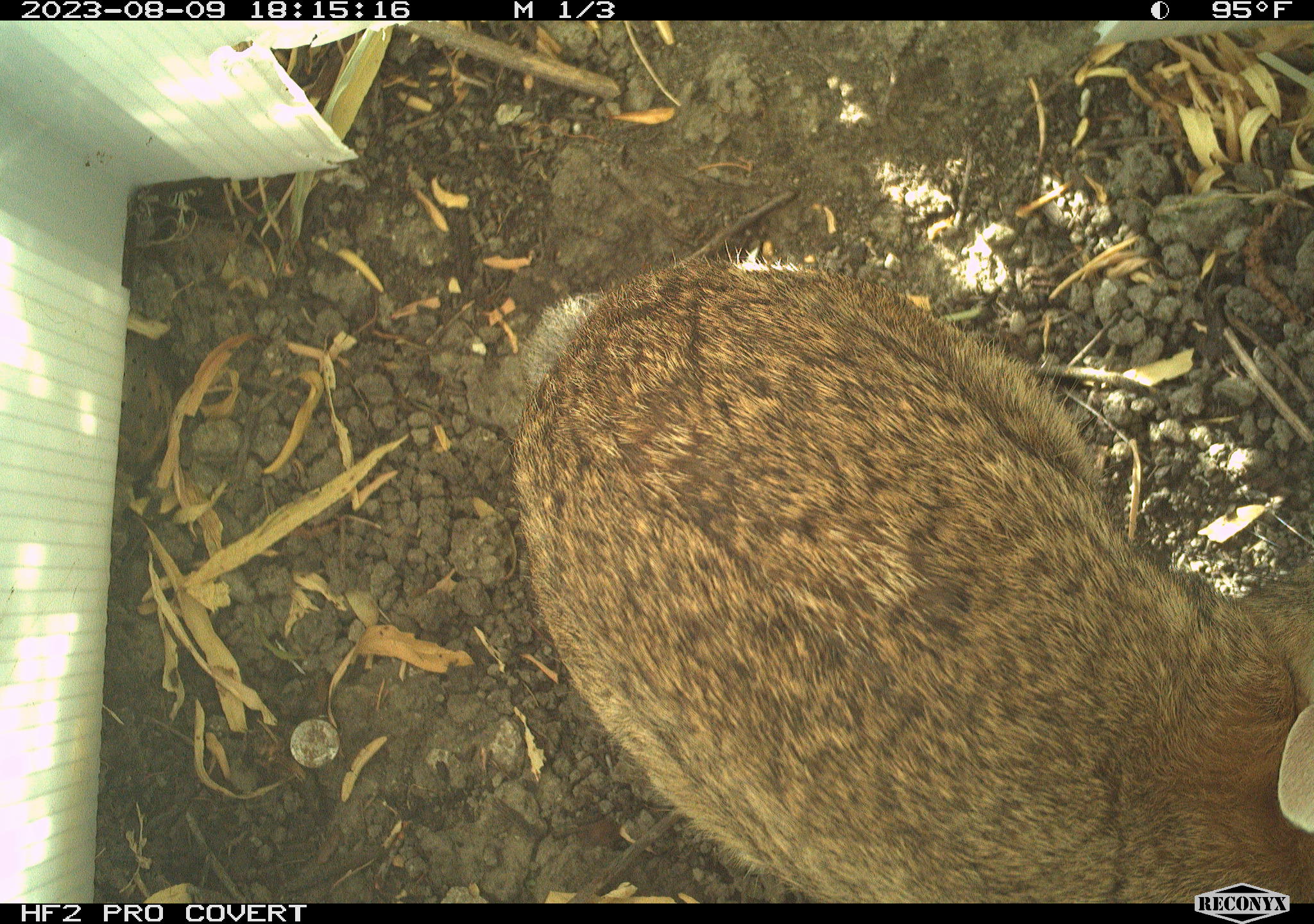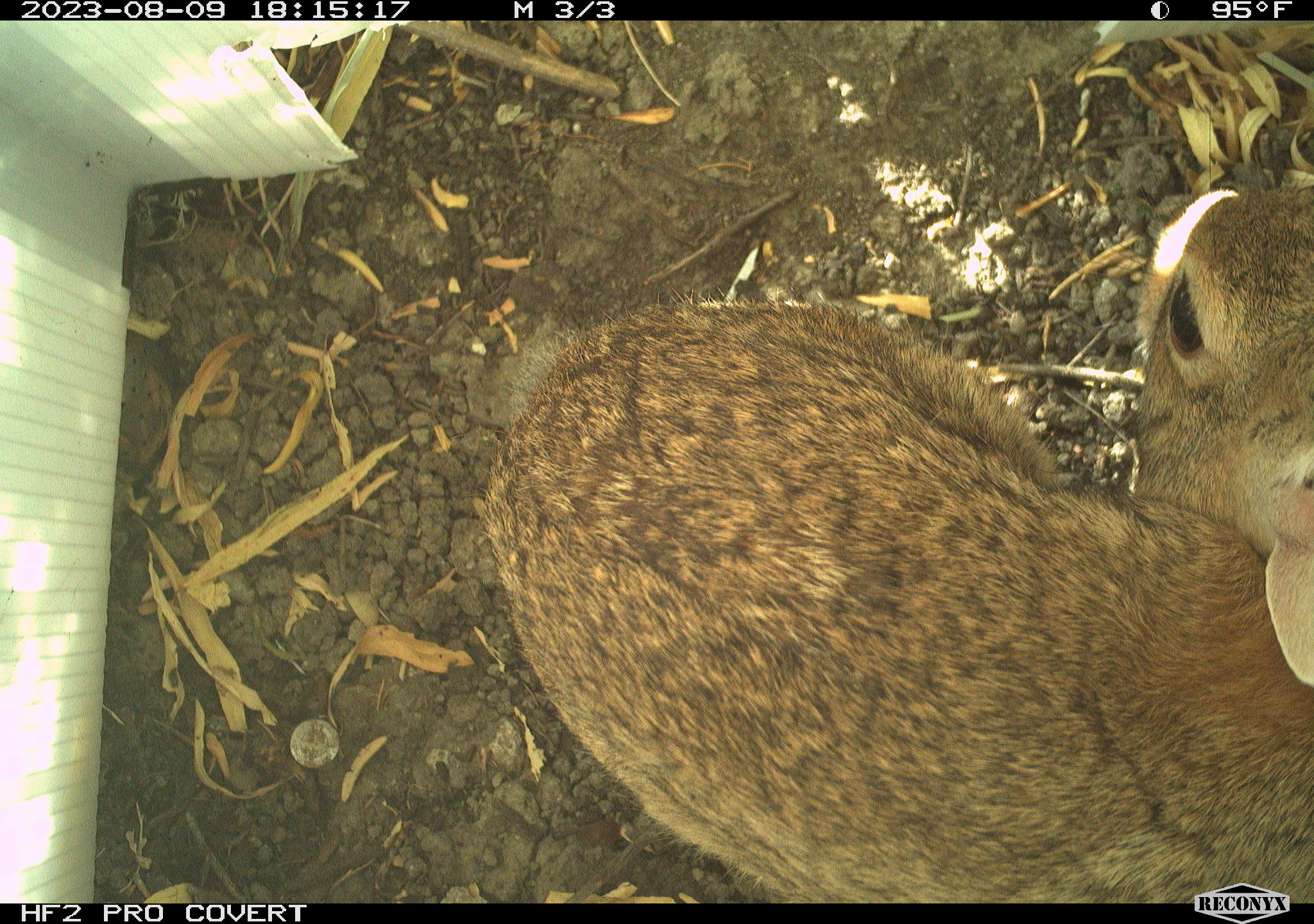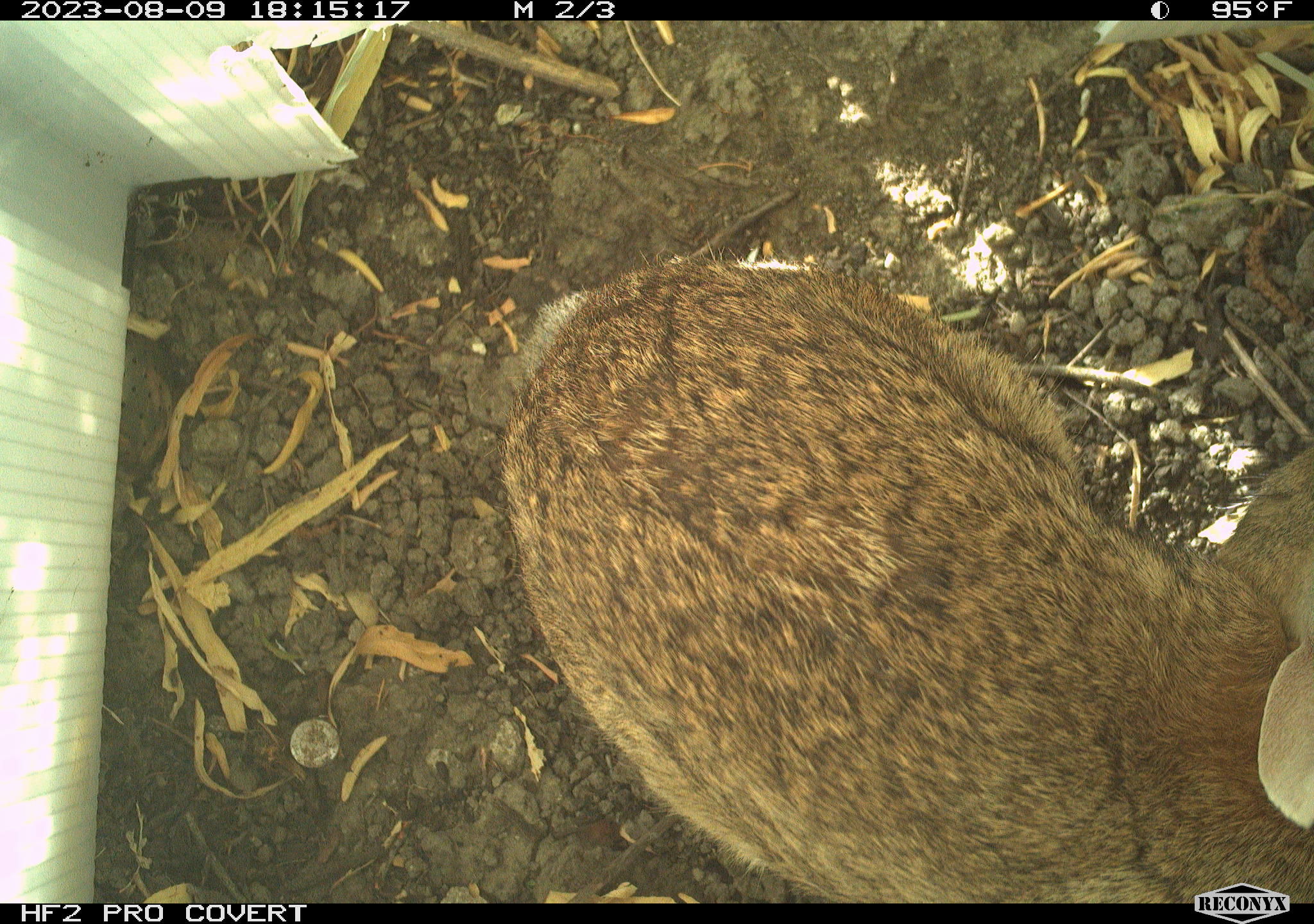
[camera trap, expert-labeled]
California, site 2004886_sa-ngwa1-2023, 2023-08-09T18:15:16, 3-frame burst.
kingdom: Animalia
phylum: Chordata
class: Mammalia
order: Lagomorpha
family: Leporidae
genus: Sylvilagus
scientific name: Sylvilagus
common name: cottontail rabbits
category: sylvilagus species